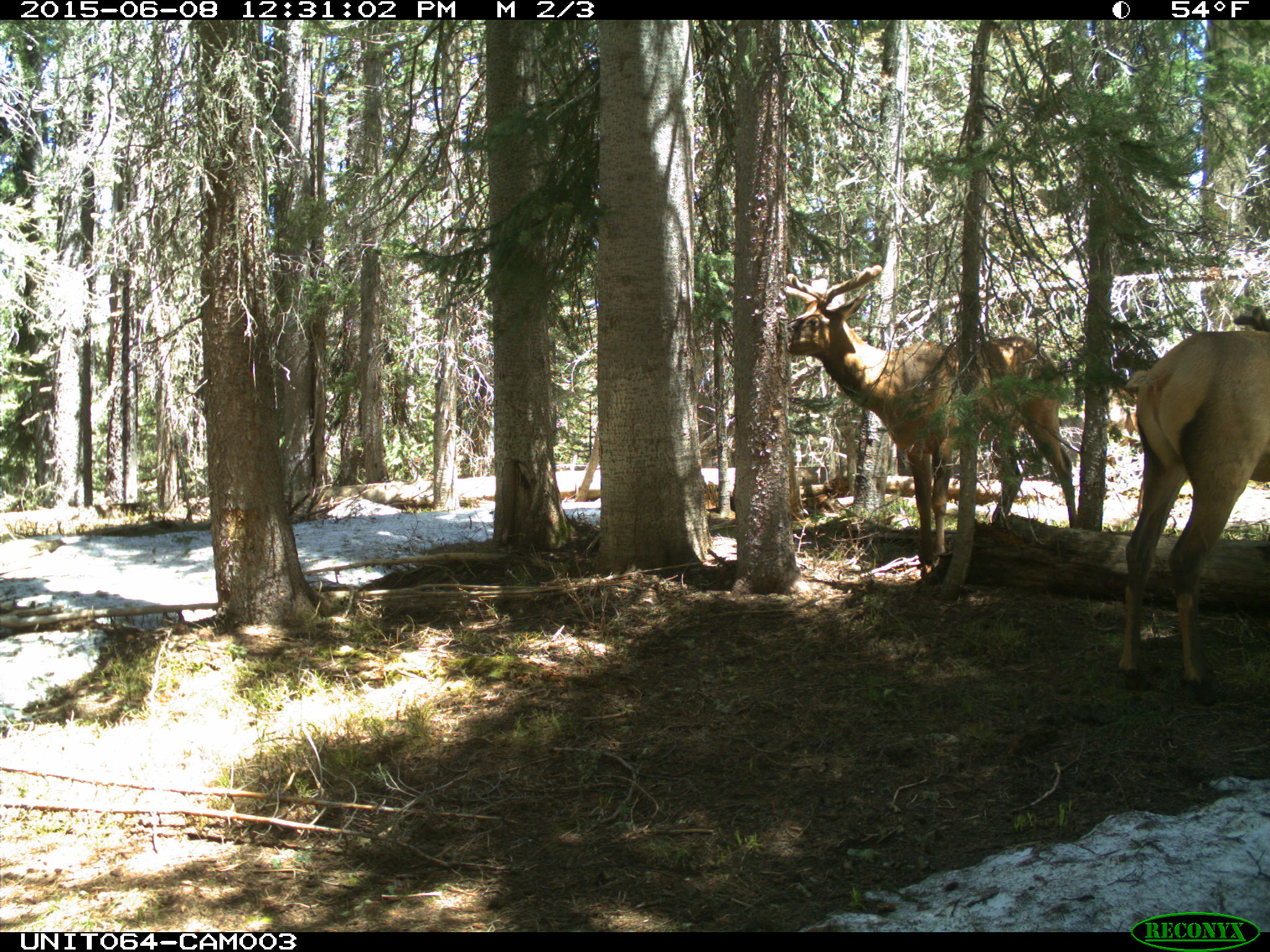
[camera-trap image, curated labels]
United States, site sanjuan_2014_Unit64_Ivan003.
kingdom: Animalia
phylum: Chordata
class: Mammalia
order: Artiodactyla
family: Cervidae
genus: Cervus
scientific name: Cervus elaphus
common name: red deer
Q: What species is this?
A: Cervus elaphus (red deer).